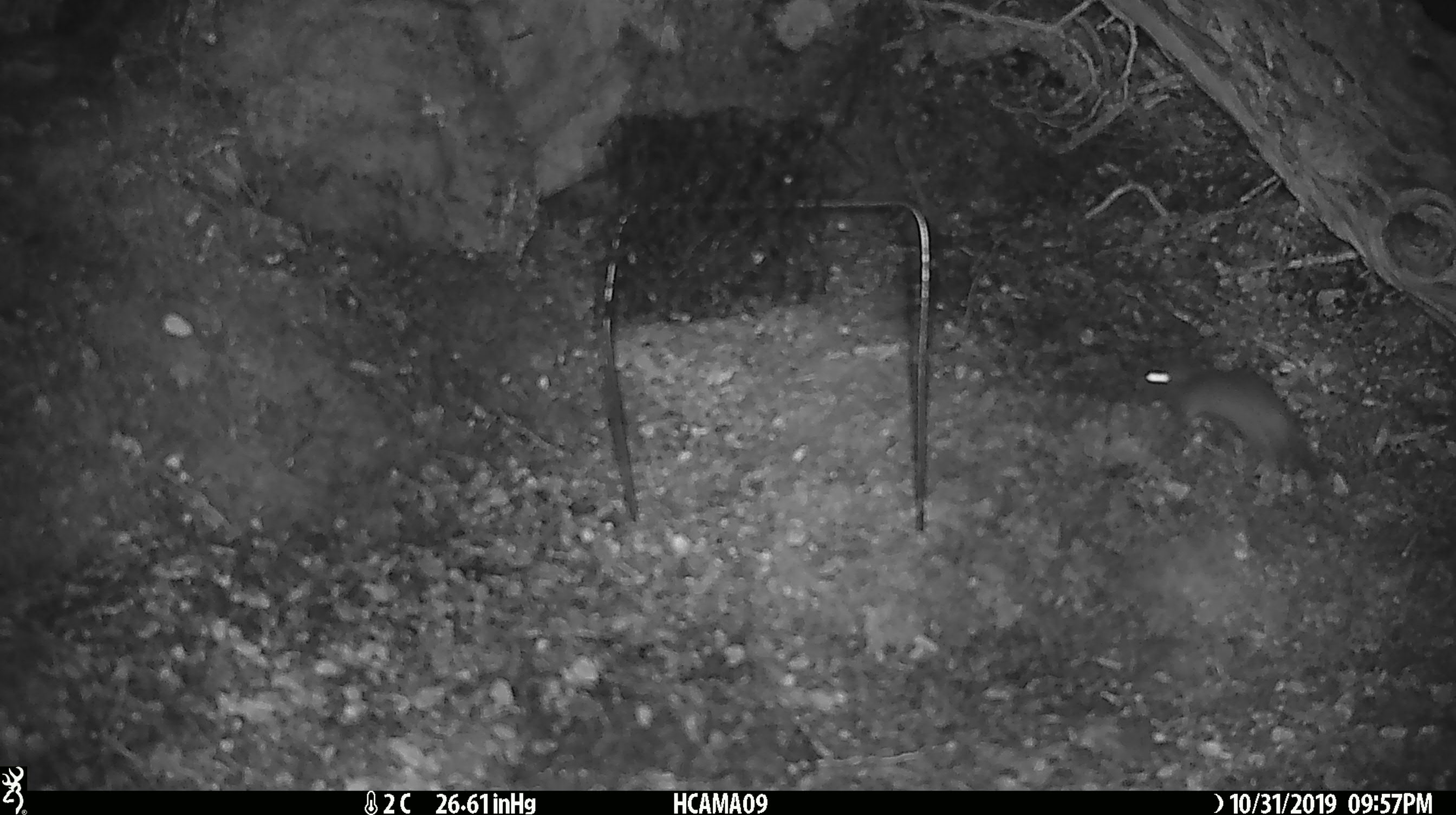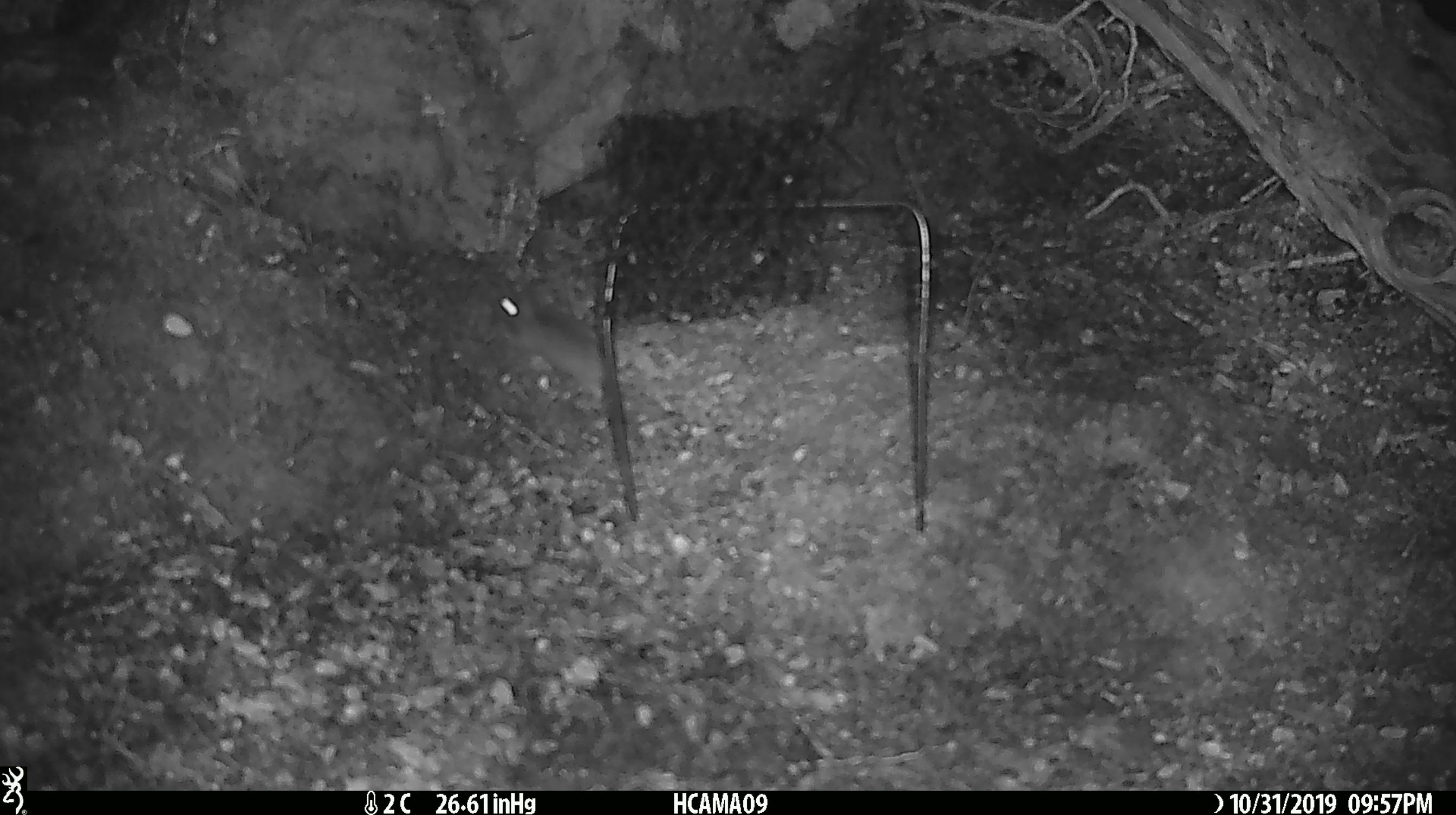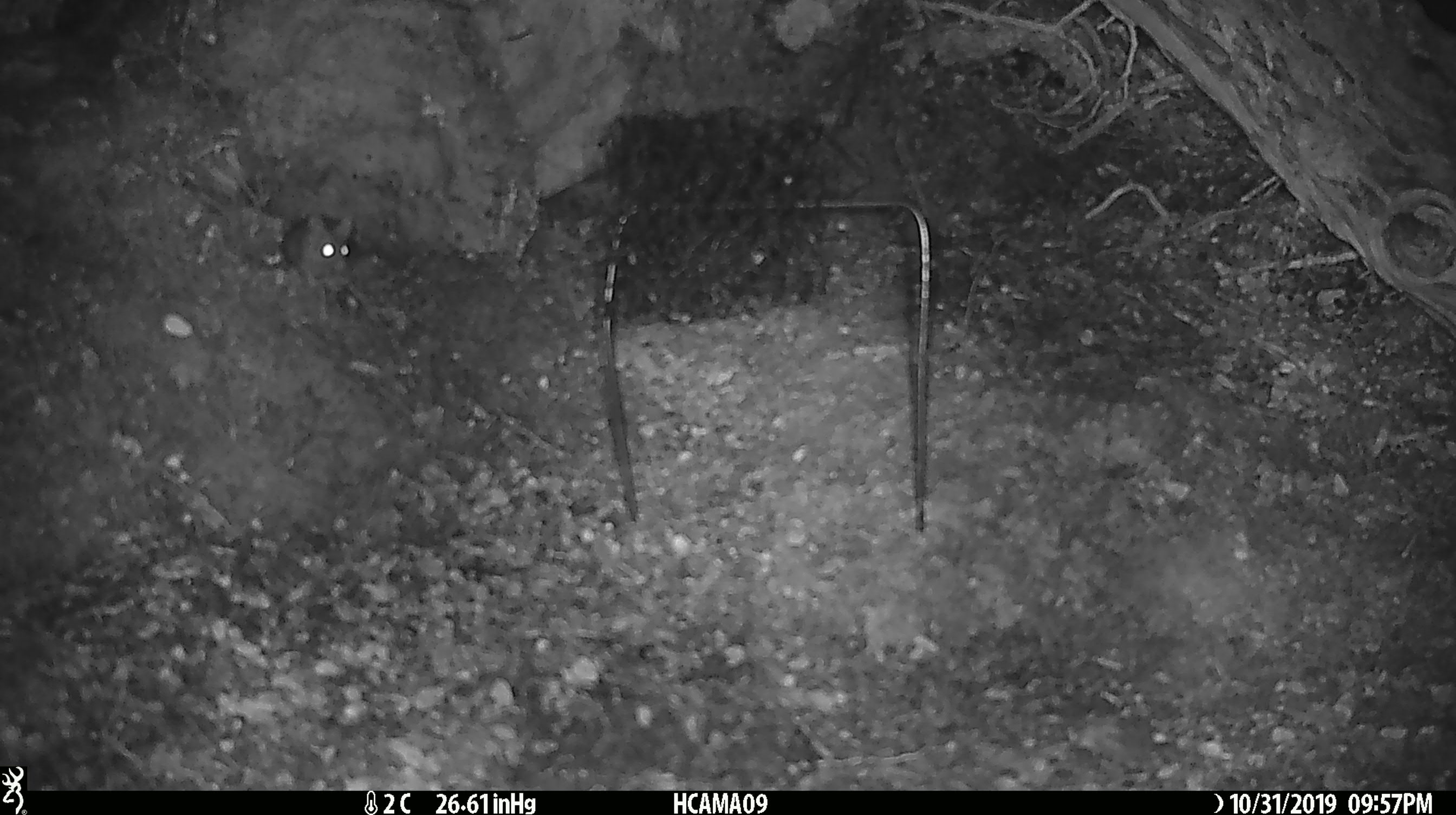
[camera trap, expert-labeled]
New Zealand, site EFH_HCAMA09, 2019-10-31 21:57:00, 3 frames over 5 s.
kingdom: Animalia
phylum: Chordata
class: Mammalia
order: Rodentia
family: Muridae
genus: Mus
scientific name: Mus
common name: mouse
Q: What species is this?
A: Mouse (Mus).